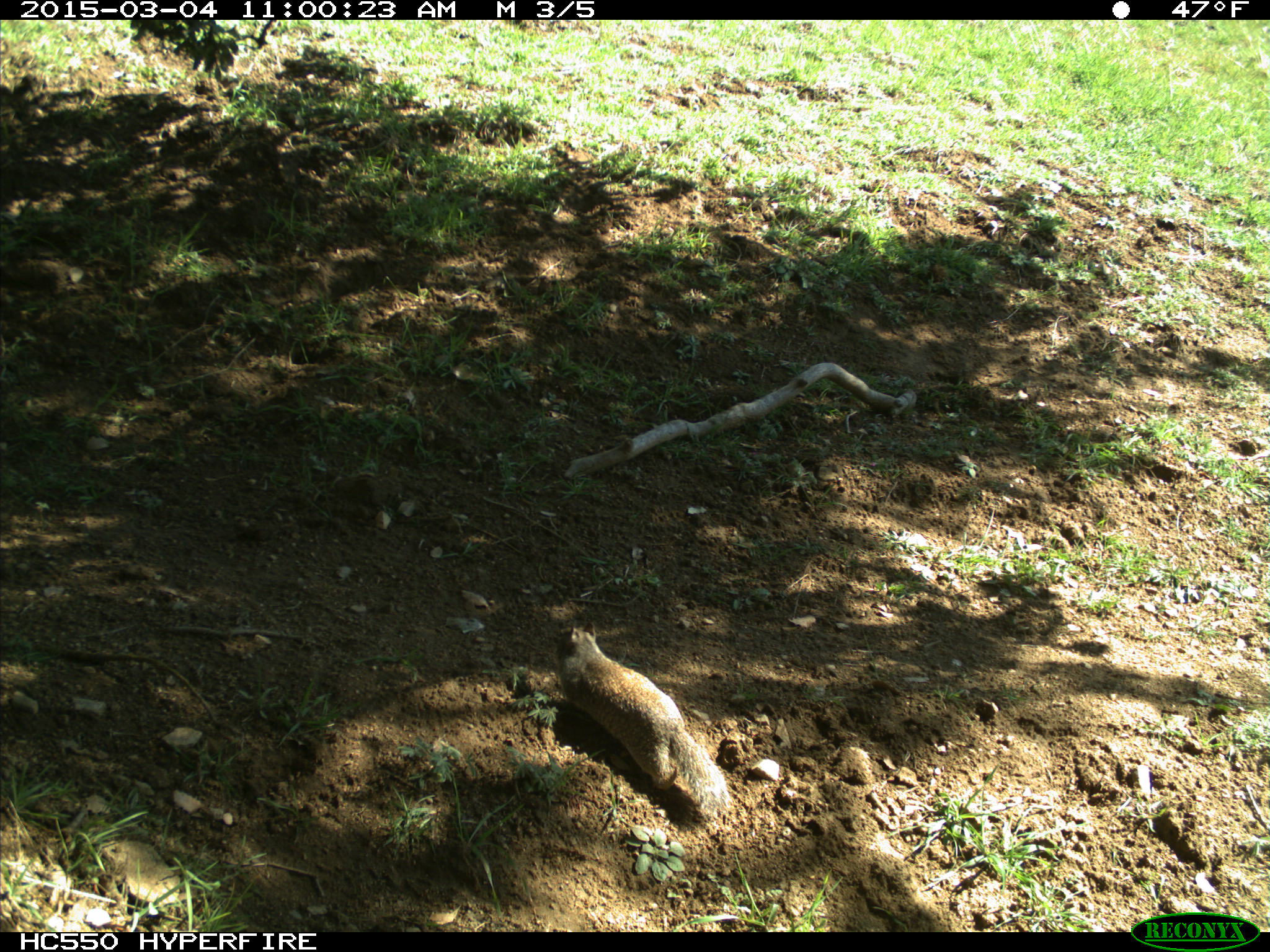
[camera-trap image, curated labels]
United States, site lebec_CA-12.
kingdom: Animalia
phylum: Chordata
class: Mammalia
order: Rodentia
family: Sciuridae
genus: Otospermophilus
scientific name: Otospermophilus beecheyi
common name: california ground squirrel